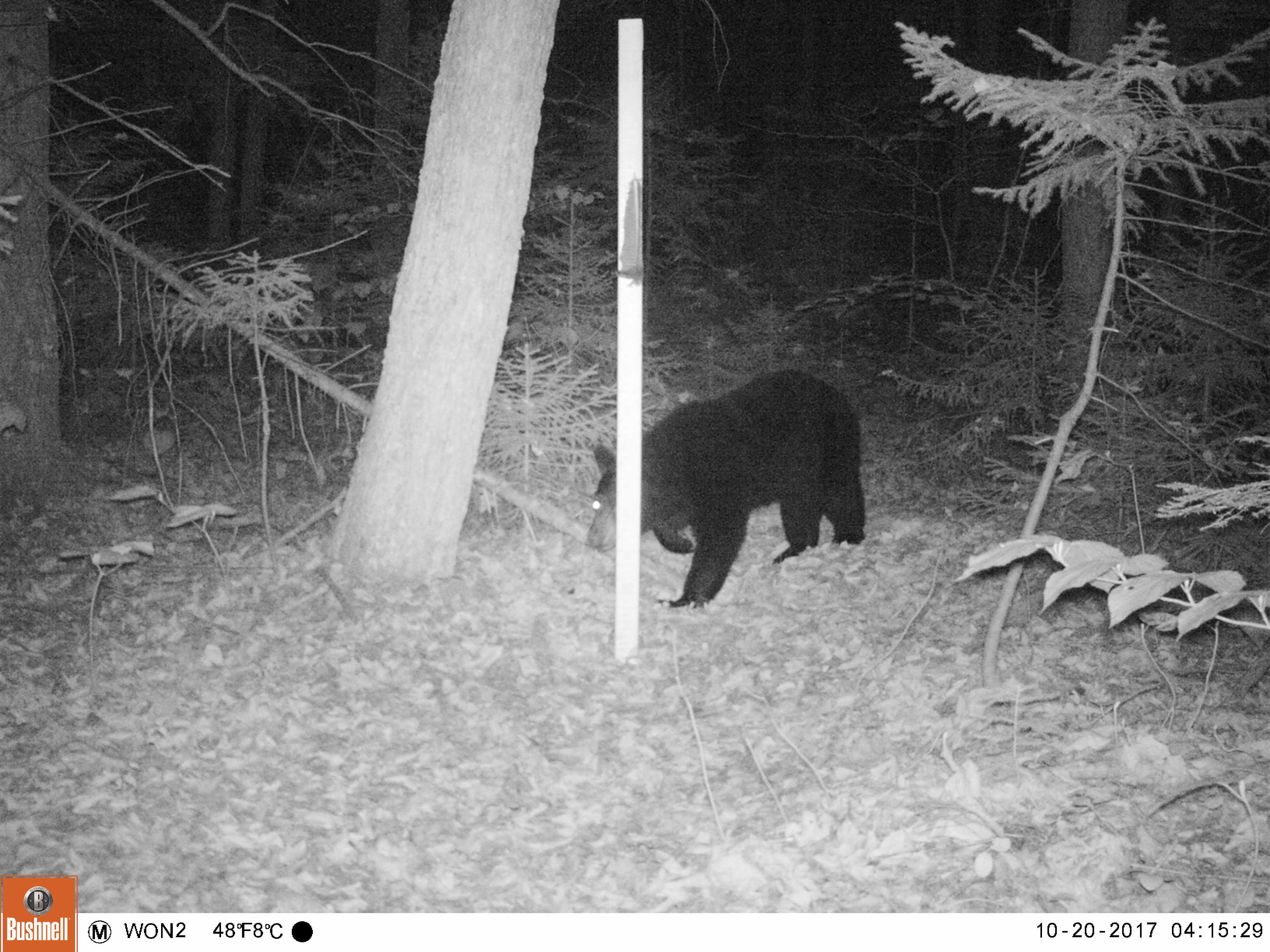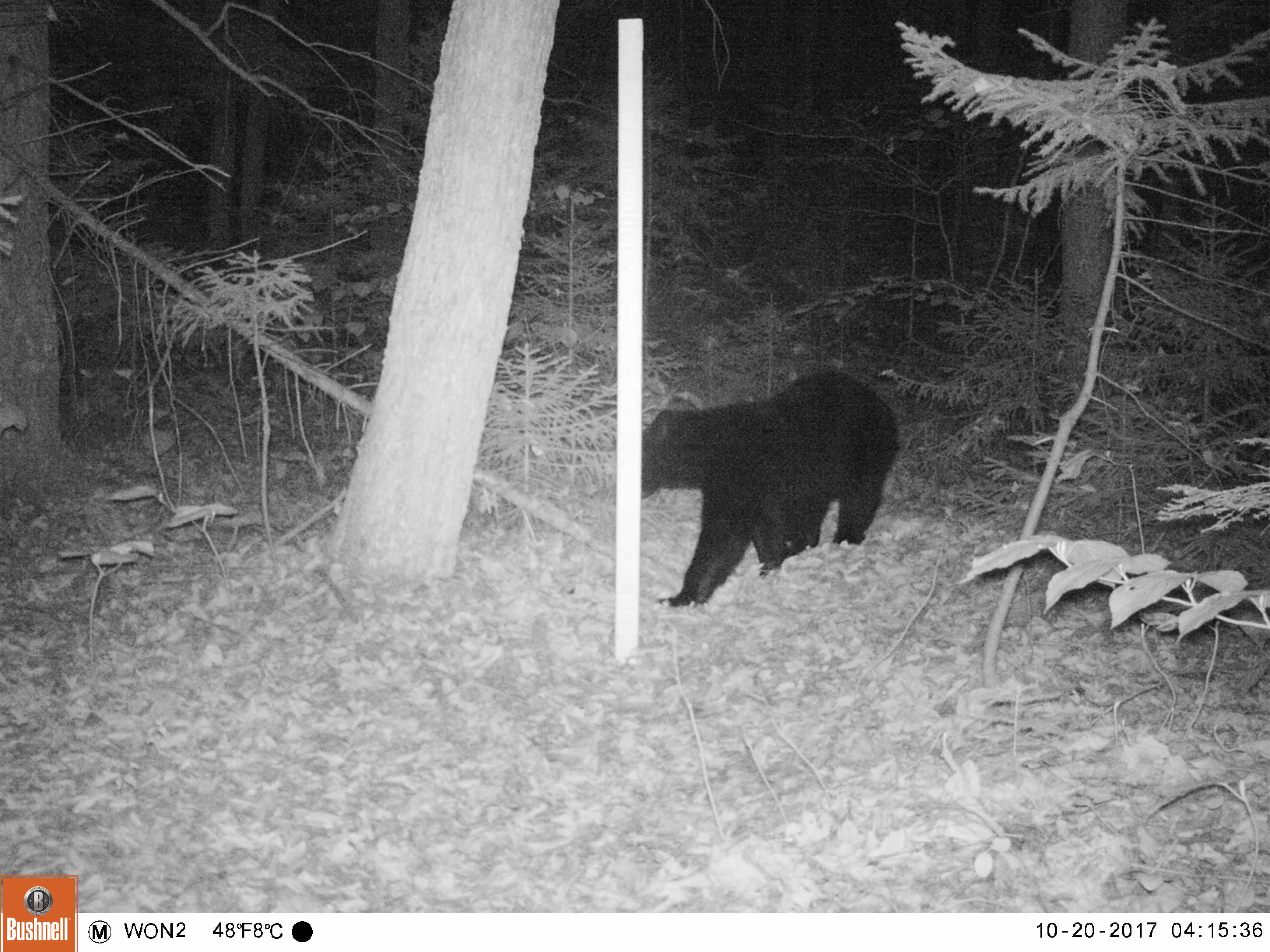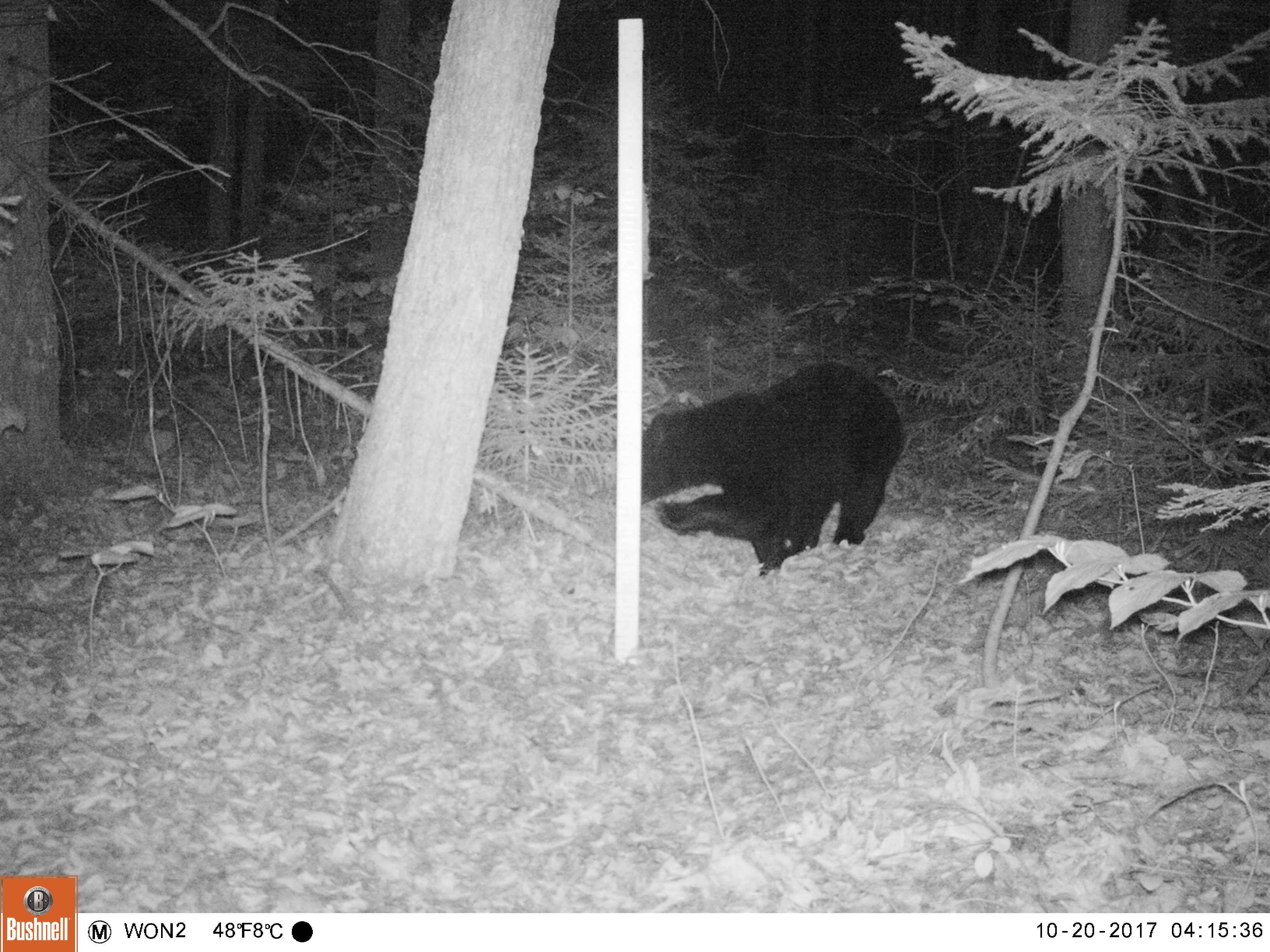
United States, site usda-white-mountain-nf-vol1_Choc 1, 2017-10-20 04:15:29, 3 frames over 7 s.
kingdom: Animalia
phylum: Chordata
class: Mammalia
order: Carnivora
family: Ursidae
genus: Ursus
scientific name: Ursus americanus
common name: black bear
Black bear (Ursus americanus).